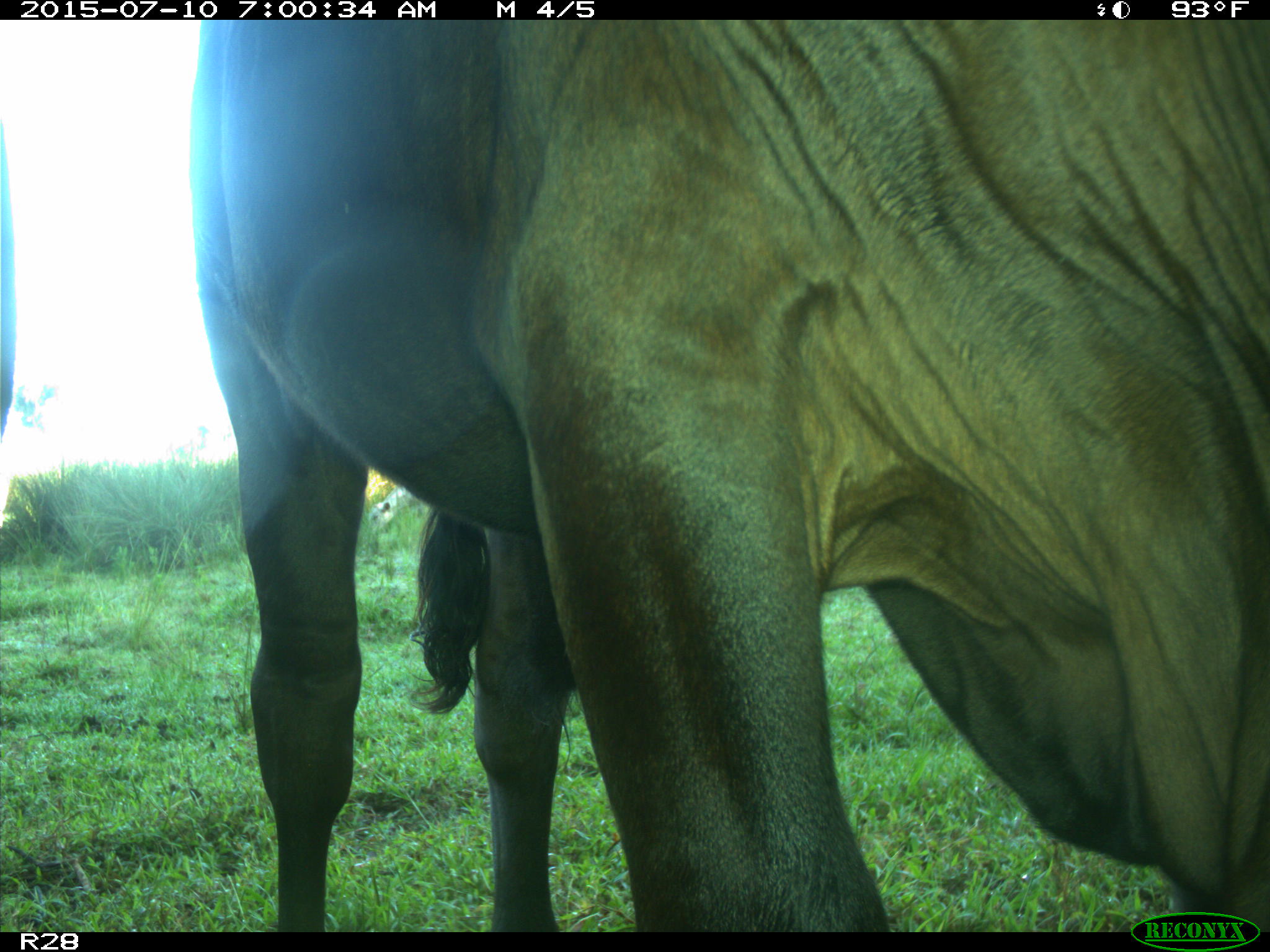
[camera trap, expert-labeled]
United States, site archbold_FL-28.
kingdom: Animalia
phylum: Chordata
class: Mammalia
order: Artiodactyla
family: Bovidae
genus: Bos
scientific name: Bos taurus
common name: domestic cow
Bos taurus (domestic cow).